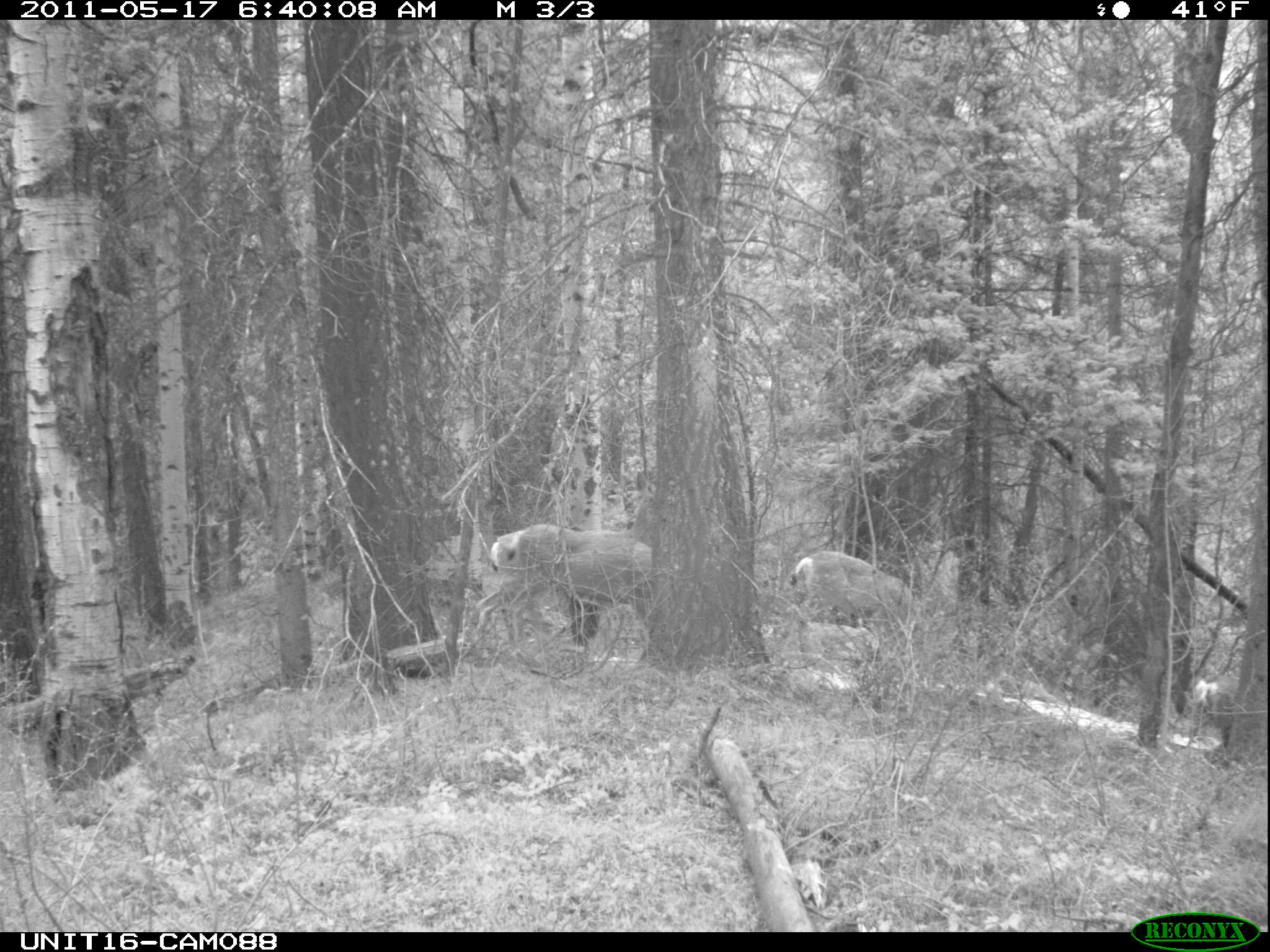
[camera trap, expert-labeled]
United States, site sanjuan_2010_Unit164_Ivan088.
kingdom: Animalia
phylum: Chordata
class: Mammalia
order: Artiodactyla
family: Cervidae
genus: Odocoileus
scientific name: Odocoileus hemionus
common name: mule deer